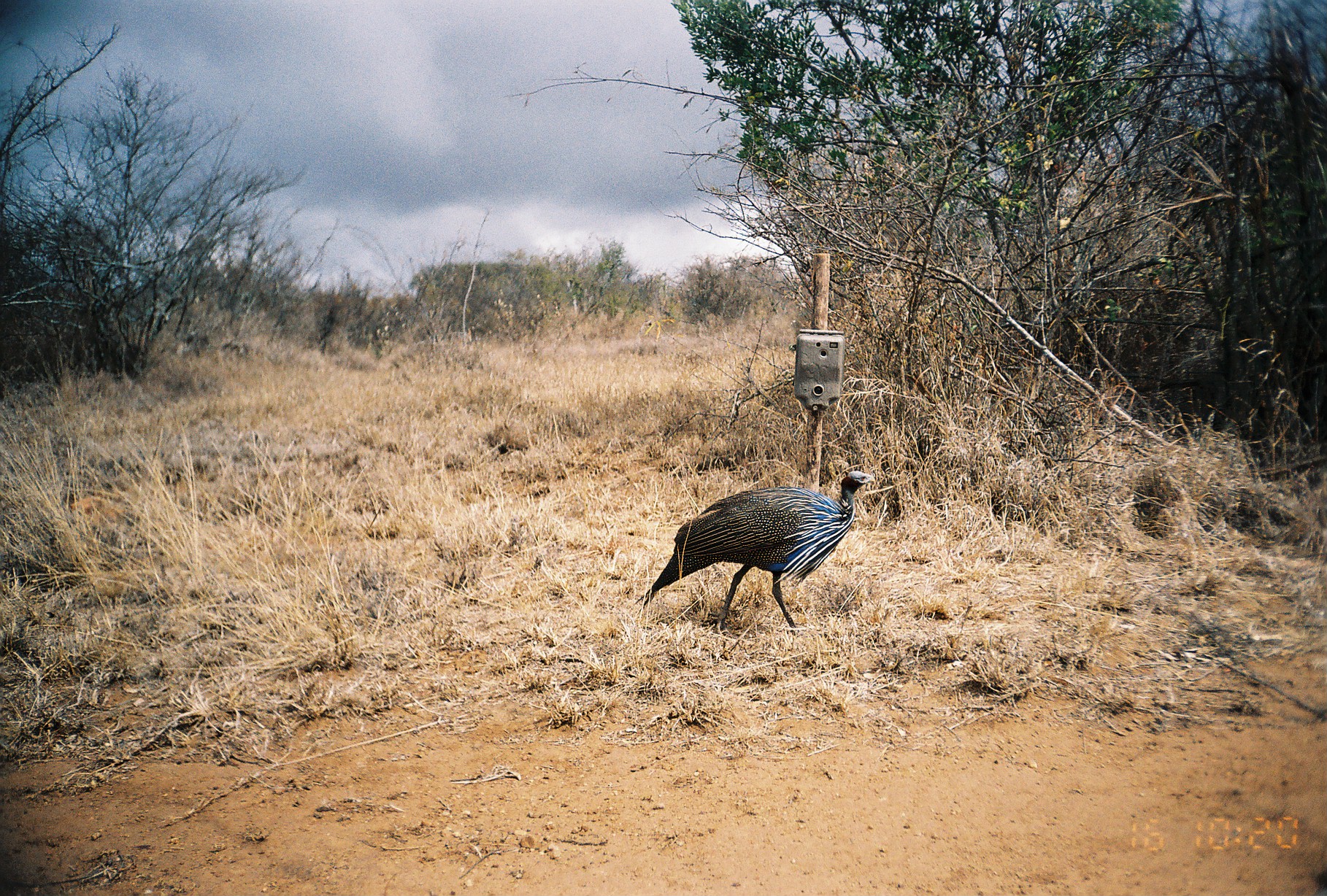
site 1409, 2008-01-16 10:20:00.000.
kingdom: Animalia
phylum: Chordata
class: Aves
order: Galliformes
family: Numididae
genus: Acryllium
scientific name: Acryllium vulturinum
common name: vulturine guineafowl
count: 1